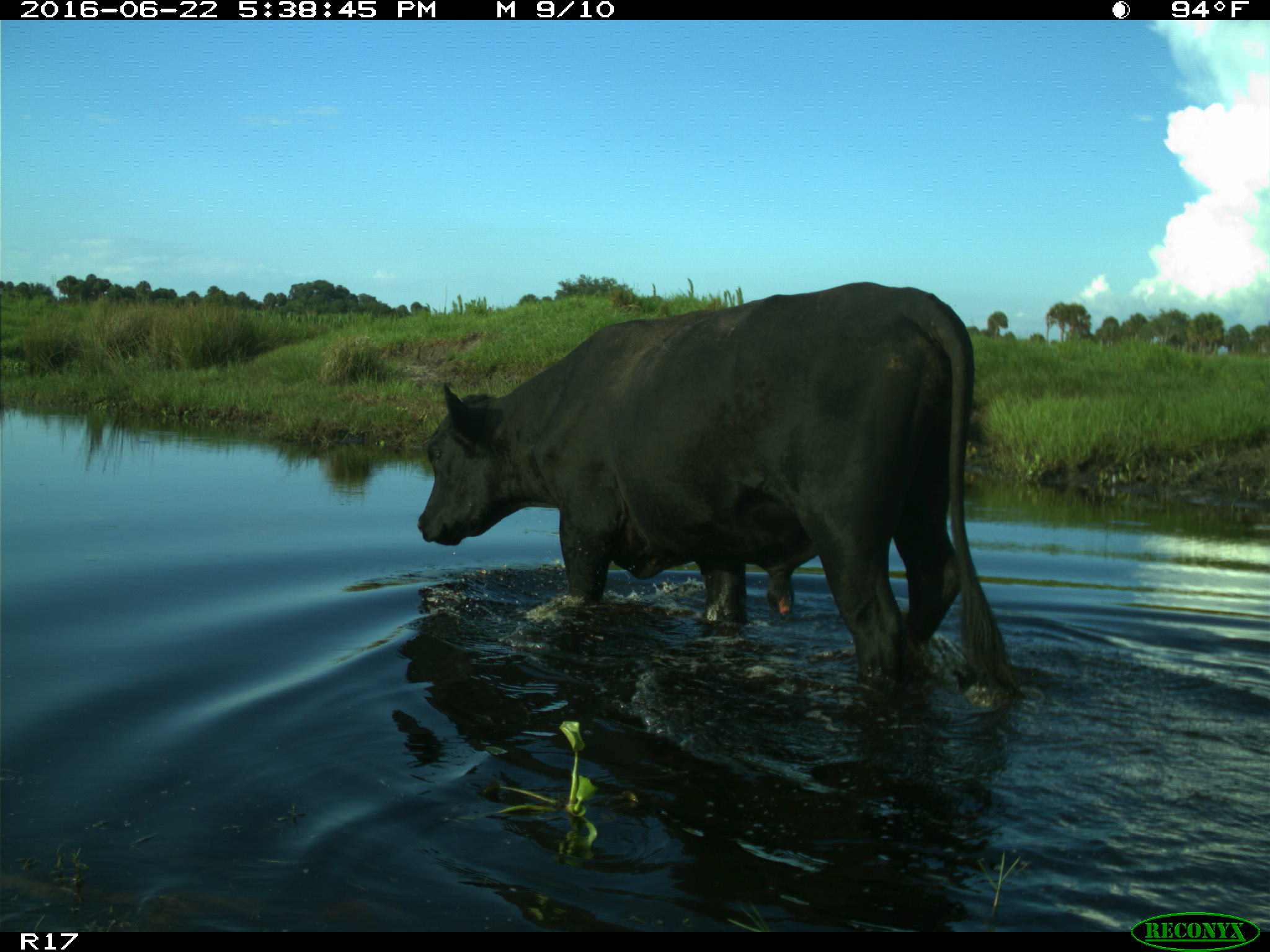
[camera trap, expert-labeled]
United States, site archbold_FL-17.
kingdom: Animalia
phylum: Chordata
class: Mammalia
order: Artiodactyla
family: Bovidae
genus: Bos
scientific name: Bos taurus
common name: domestic cow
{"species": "Bos taurus (domestic cow)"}